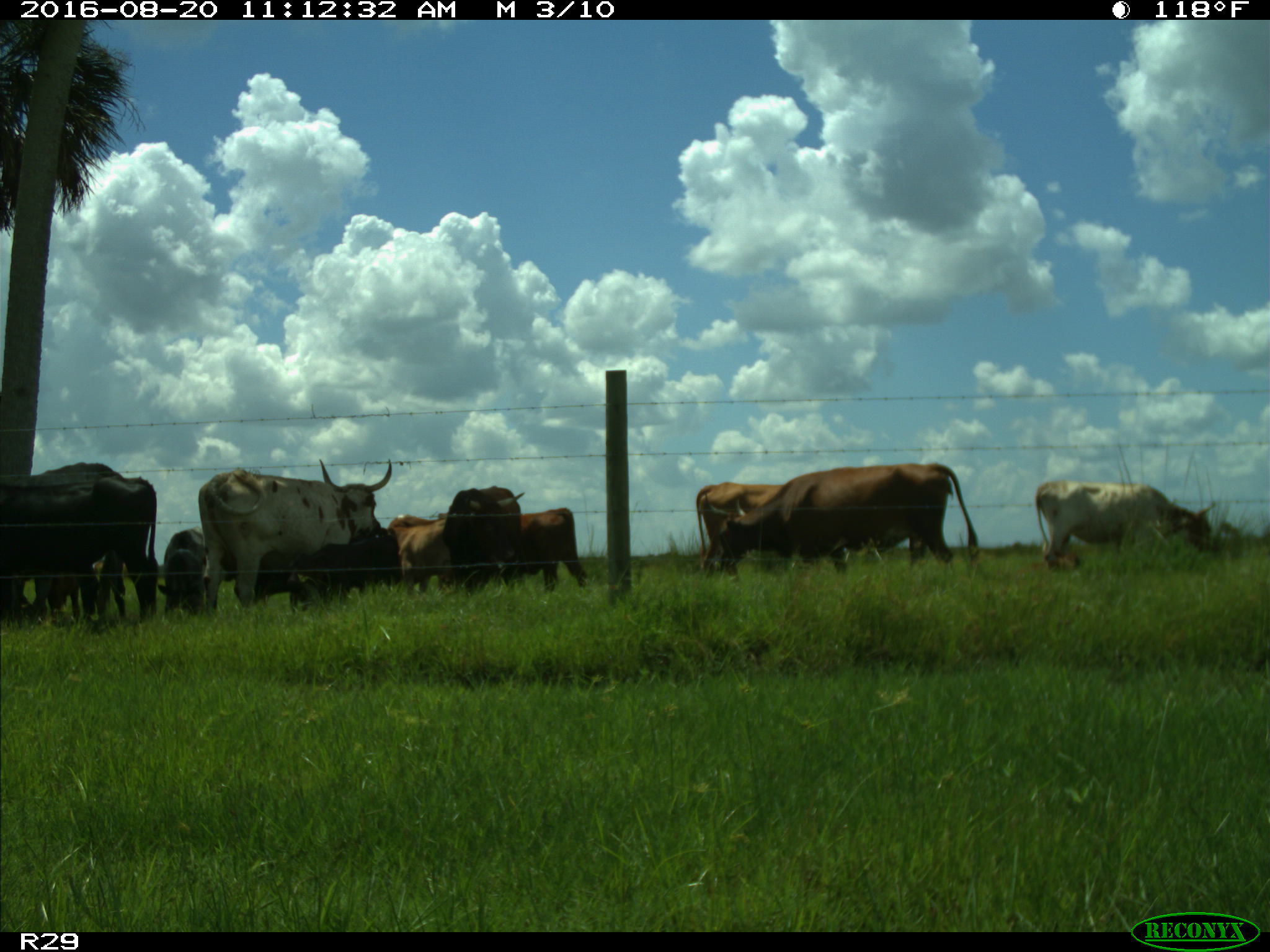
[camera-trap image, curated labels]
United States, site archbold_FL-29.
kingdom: Animalia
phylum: Chordata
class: Mammalia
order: Artiodactyla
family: Bovidae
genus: Bos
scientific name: Bos taurus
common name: domestic cow